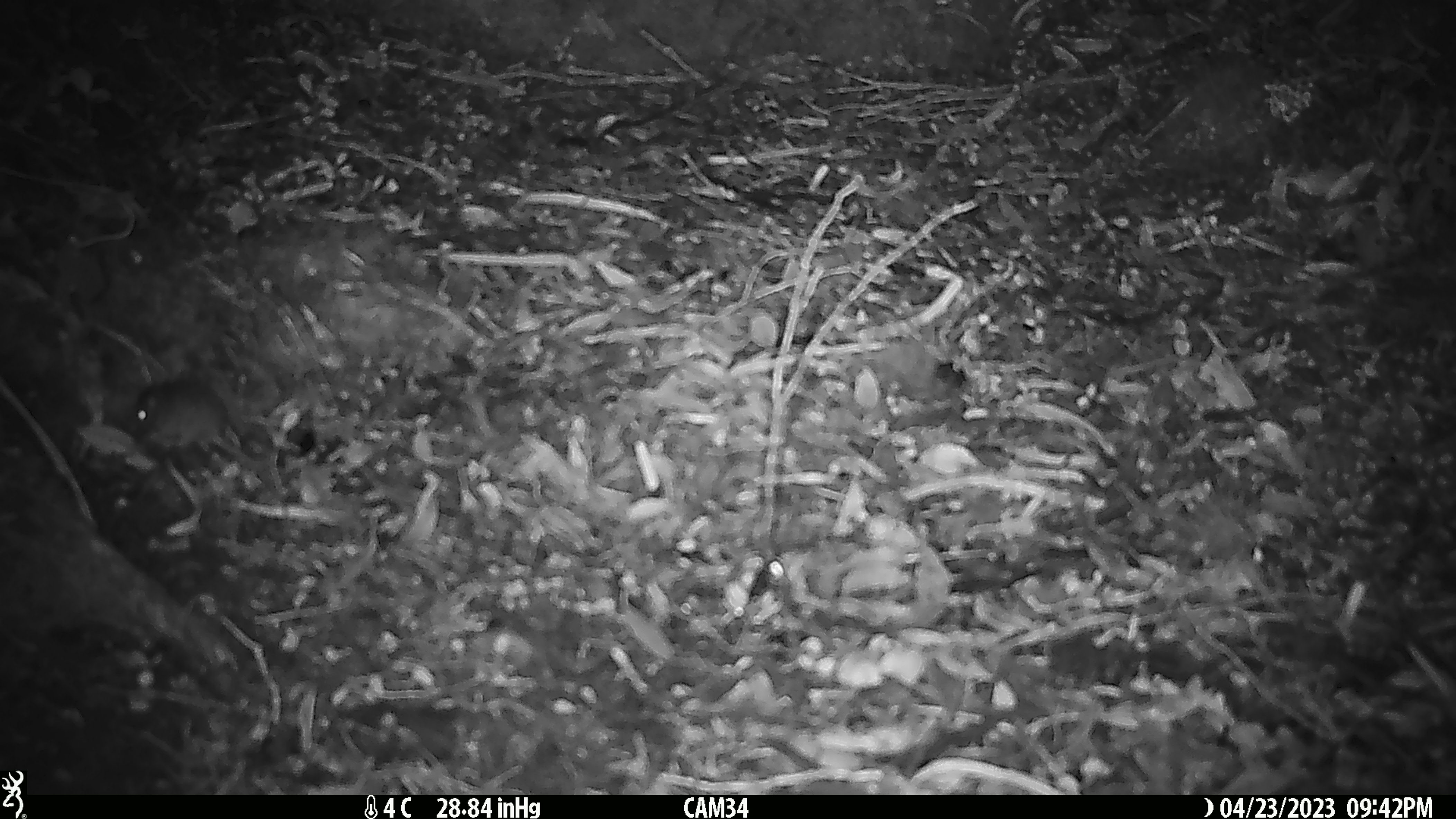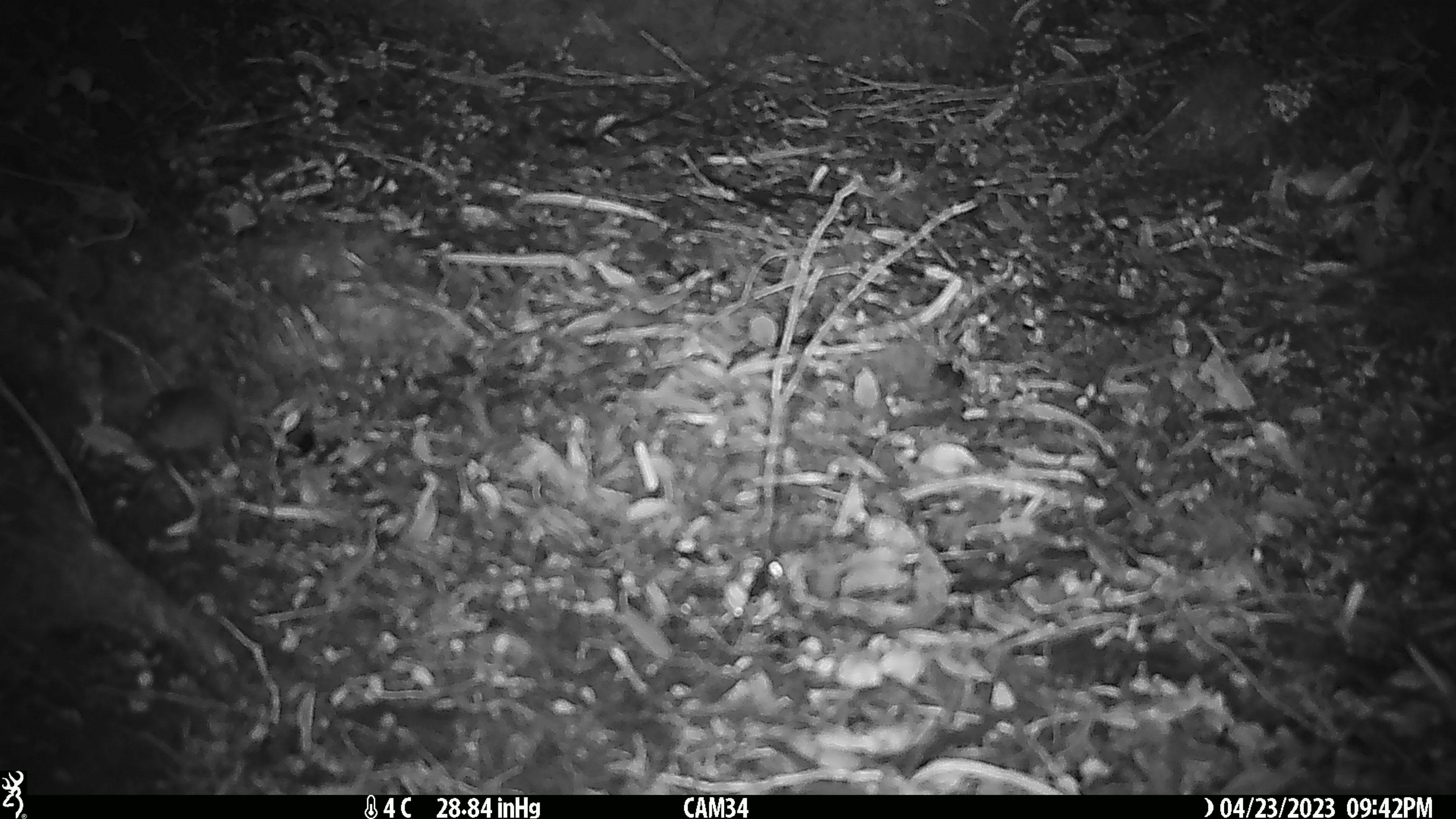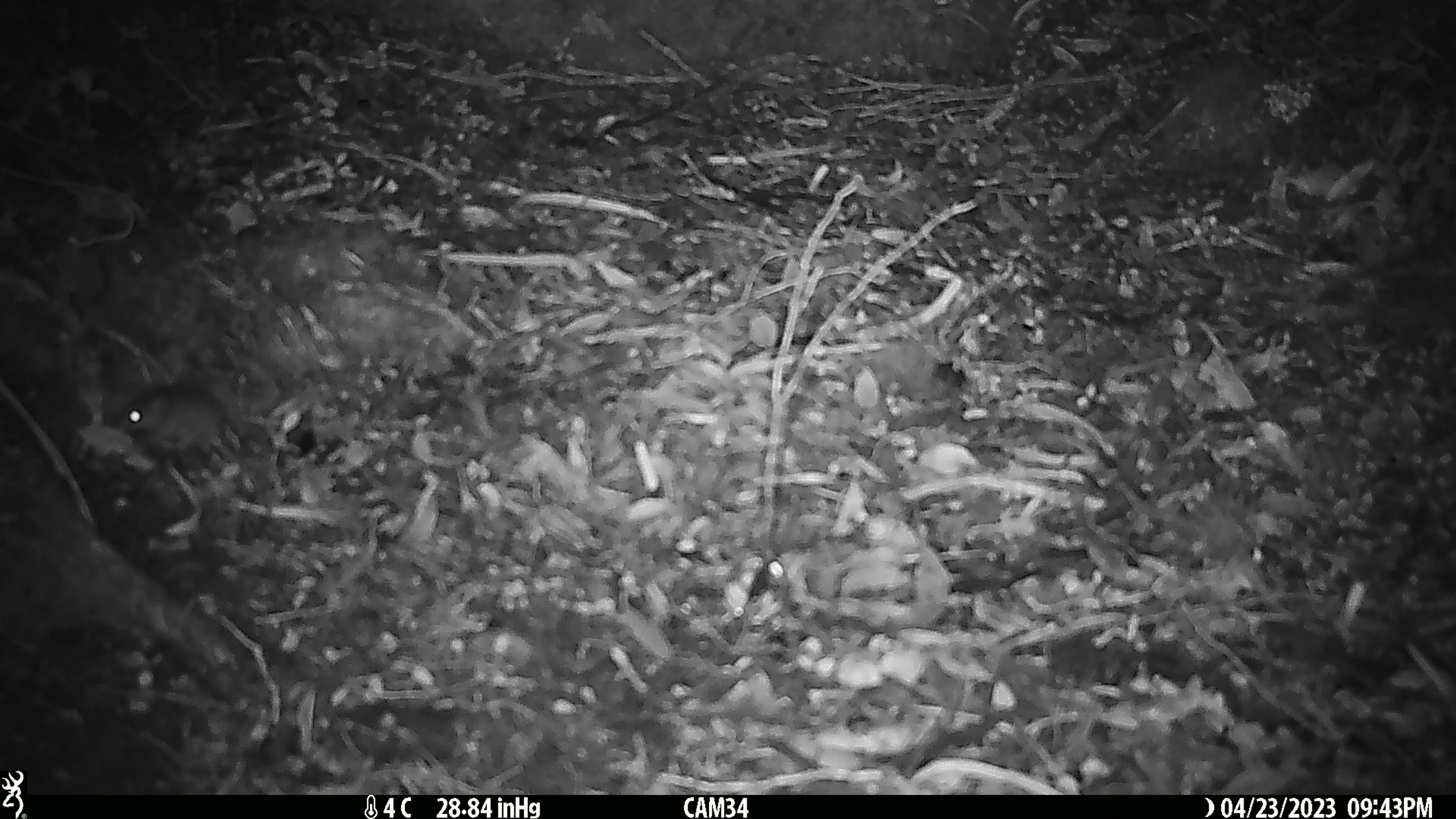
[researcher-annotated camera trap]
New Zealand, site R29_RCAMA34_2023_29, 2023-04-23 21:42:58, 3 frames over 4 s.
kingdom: Animalia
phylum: Chordata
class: Mammalia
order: Rodentia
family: Muridae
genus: Mus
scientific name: Mus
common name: mouse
Mouse (Mus).